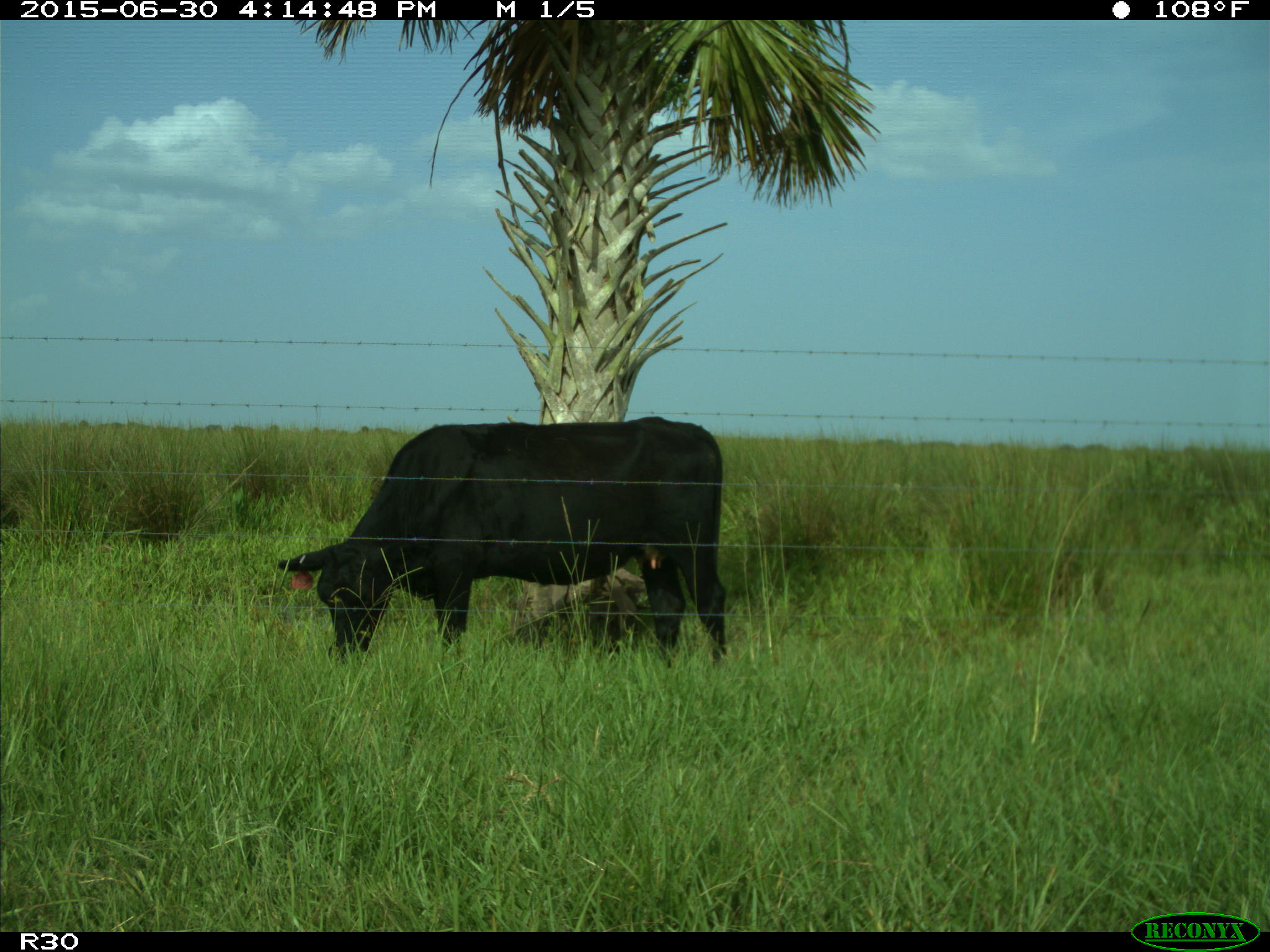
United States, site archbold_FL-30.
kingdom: Animalia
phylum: Chordata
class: Mammalia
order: Artiodactyla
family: Bovidae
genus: Bos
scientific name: Bos taurus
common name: domestic cow